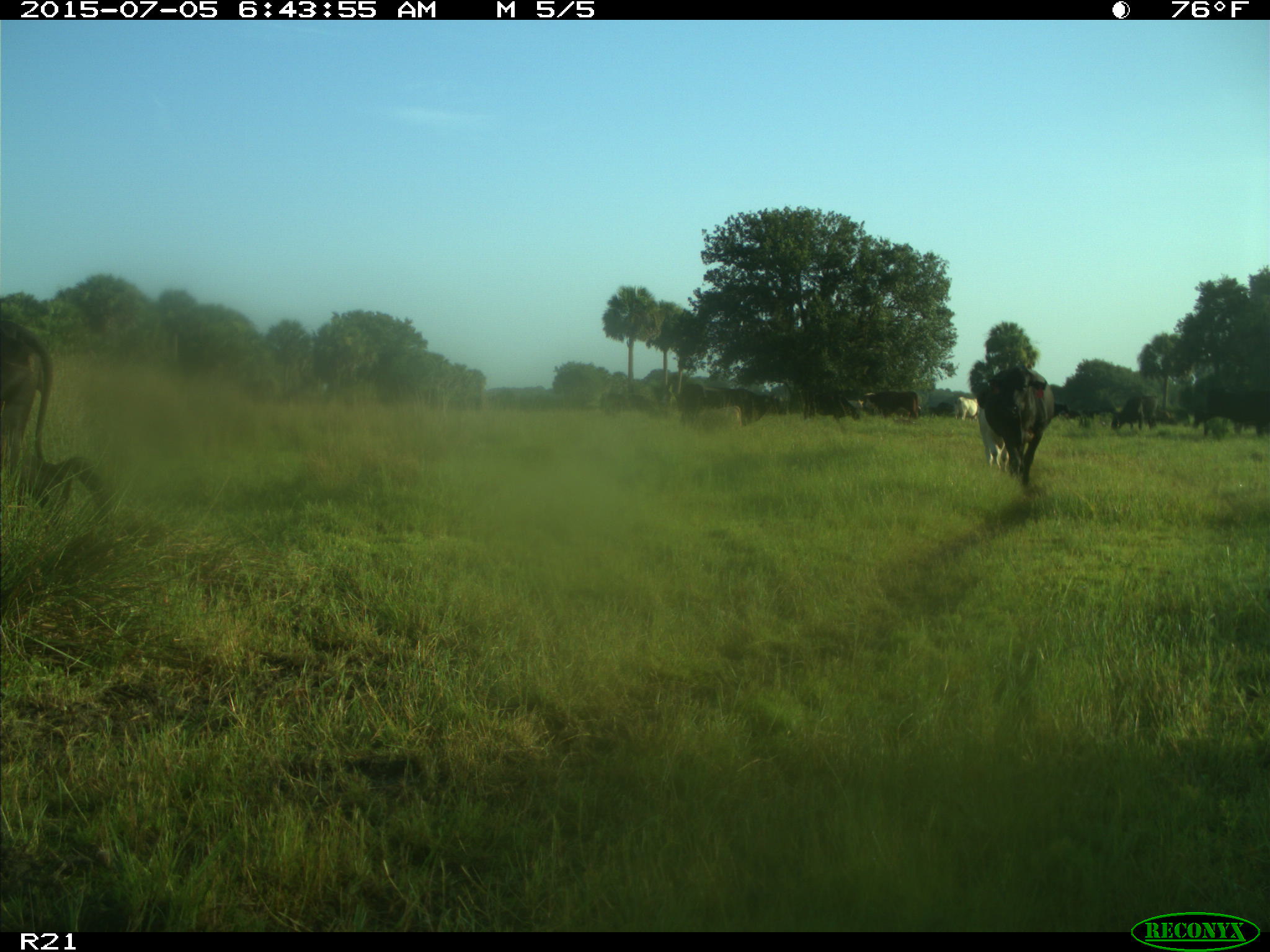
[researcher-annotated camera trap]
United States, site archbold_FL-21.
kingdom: Animalia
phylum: Chordata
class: Mammalia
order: Artiodactyla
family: Bovidae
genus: Bos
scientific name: Bos taurus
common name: domestic cow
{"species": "Bos taurus (domestic cow)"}